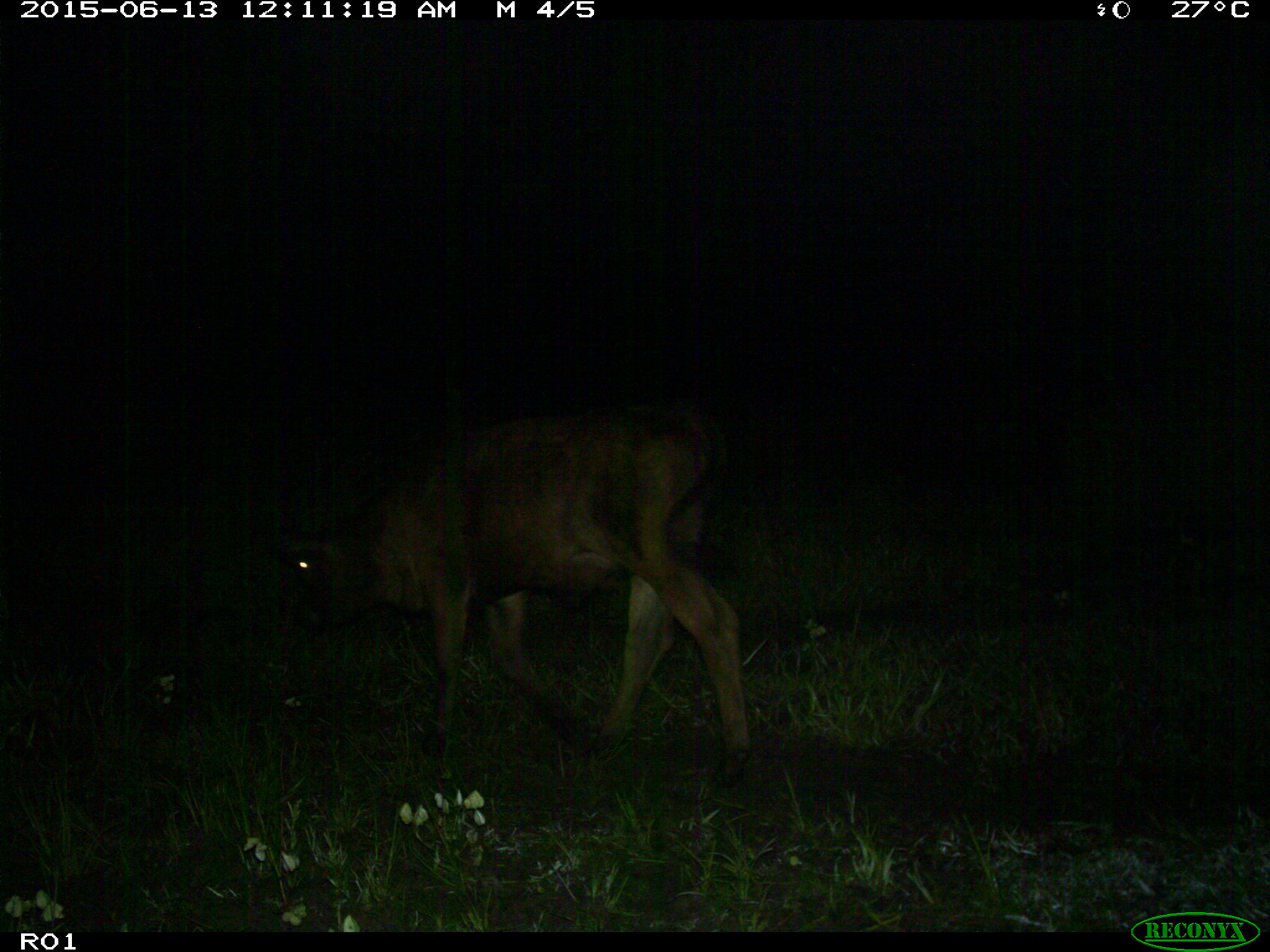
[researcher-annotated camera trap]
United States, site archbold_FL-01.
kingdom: Animalia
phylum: Chordata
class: Mammalia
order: Artiodactyla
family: Bovidae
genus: Bos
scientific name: Bos taurus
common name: domestic cow